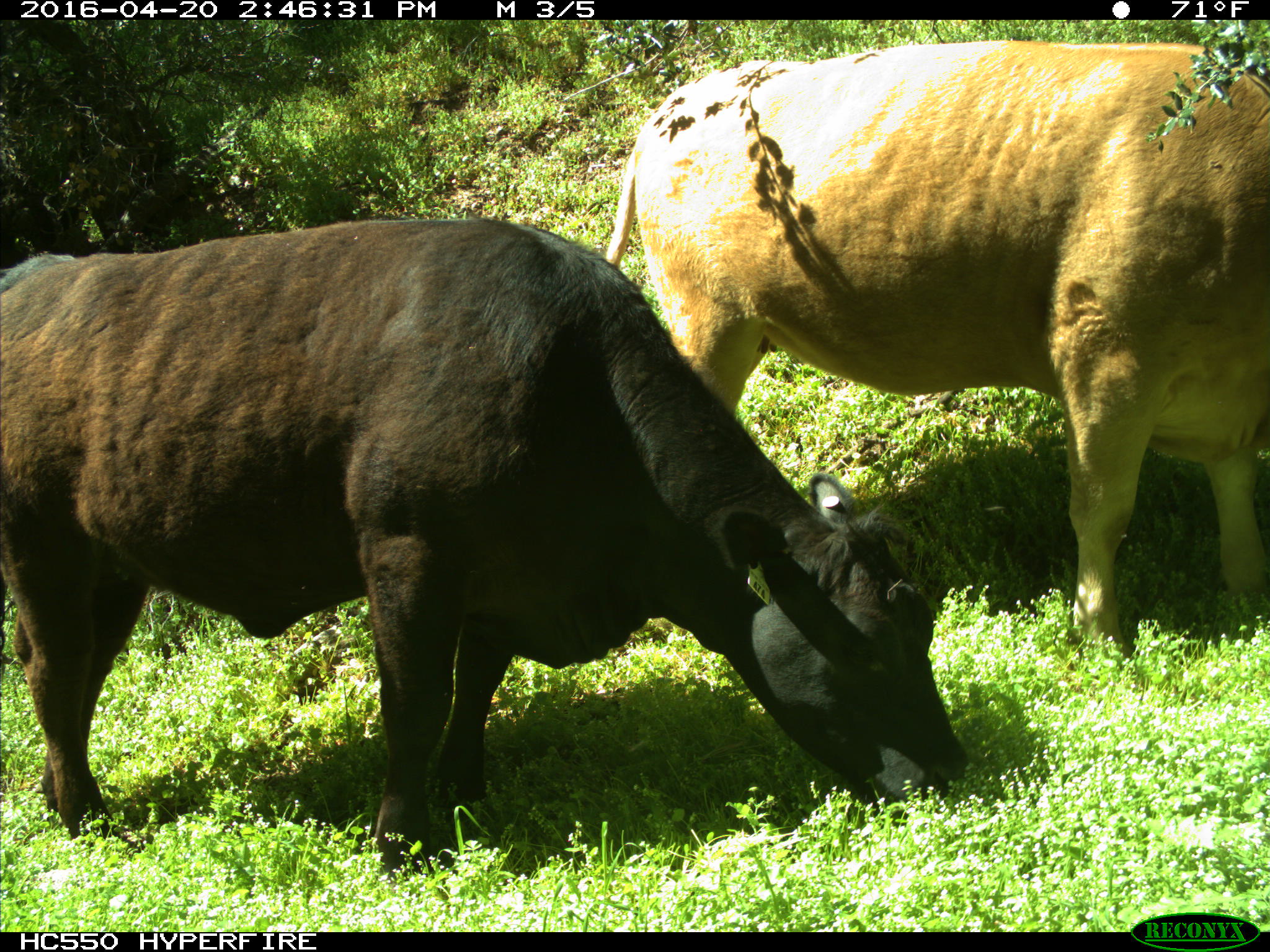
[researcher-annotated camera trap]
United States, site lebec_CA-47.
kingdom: Animalia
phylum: Chordata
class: Mammalia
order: Artiodactyla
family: Bovidae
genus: Bos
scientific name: Bos taurus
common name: domestic cow